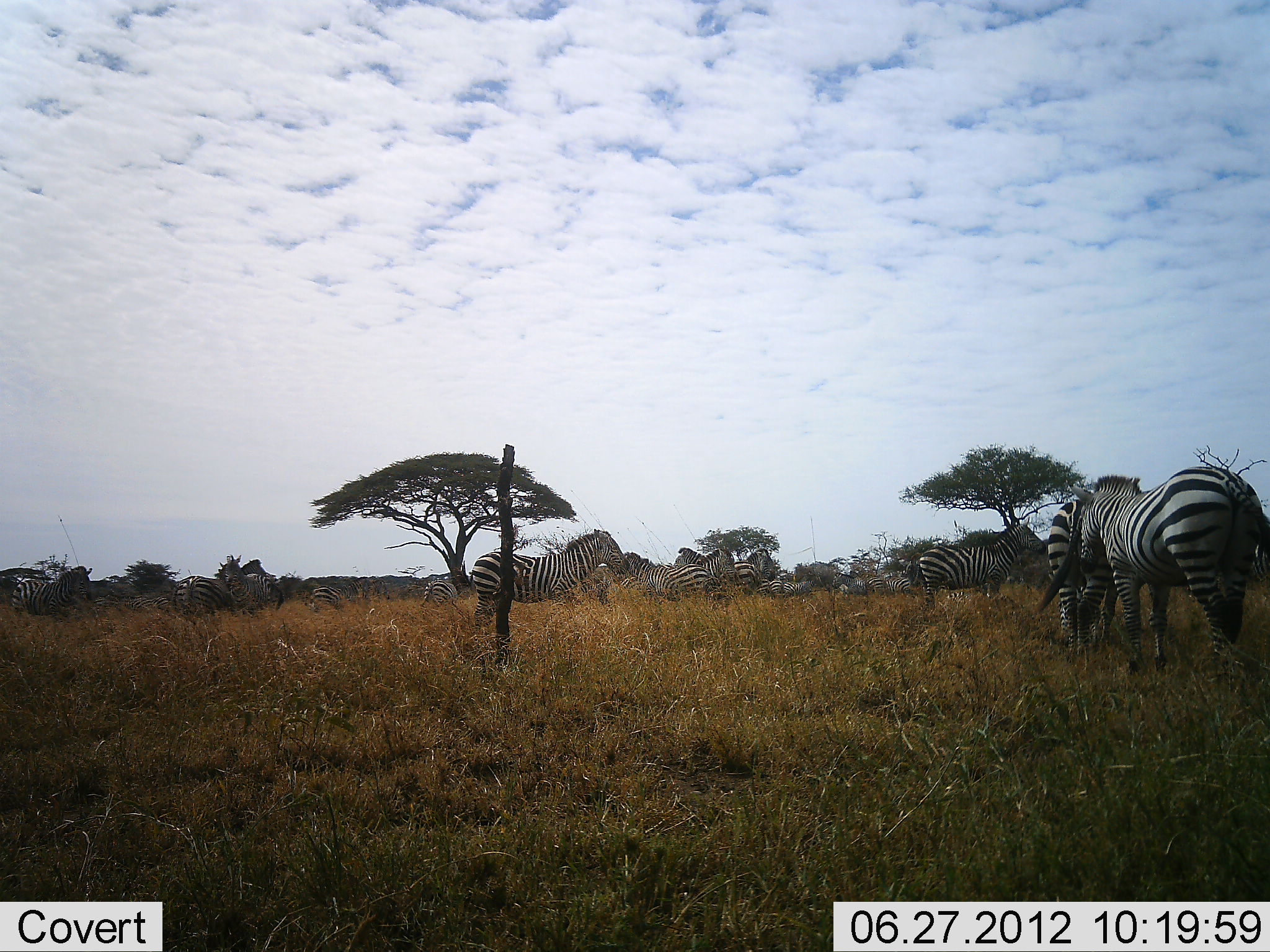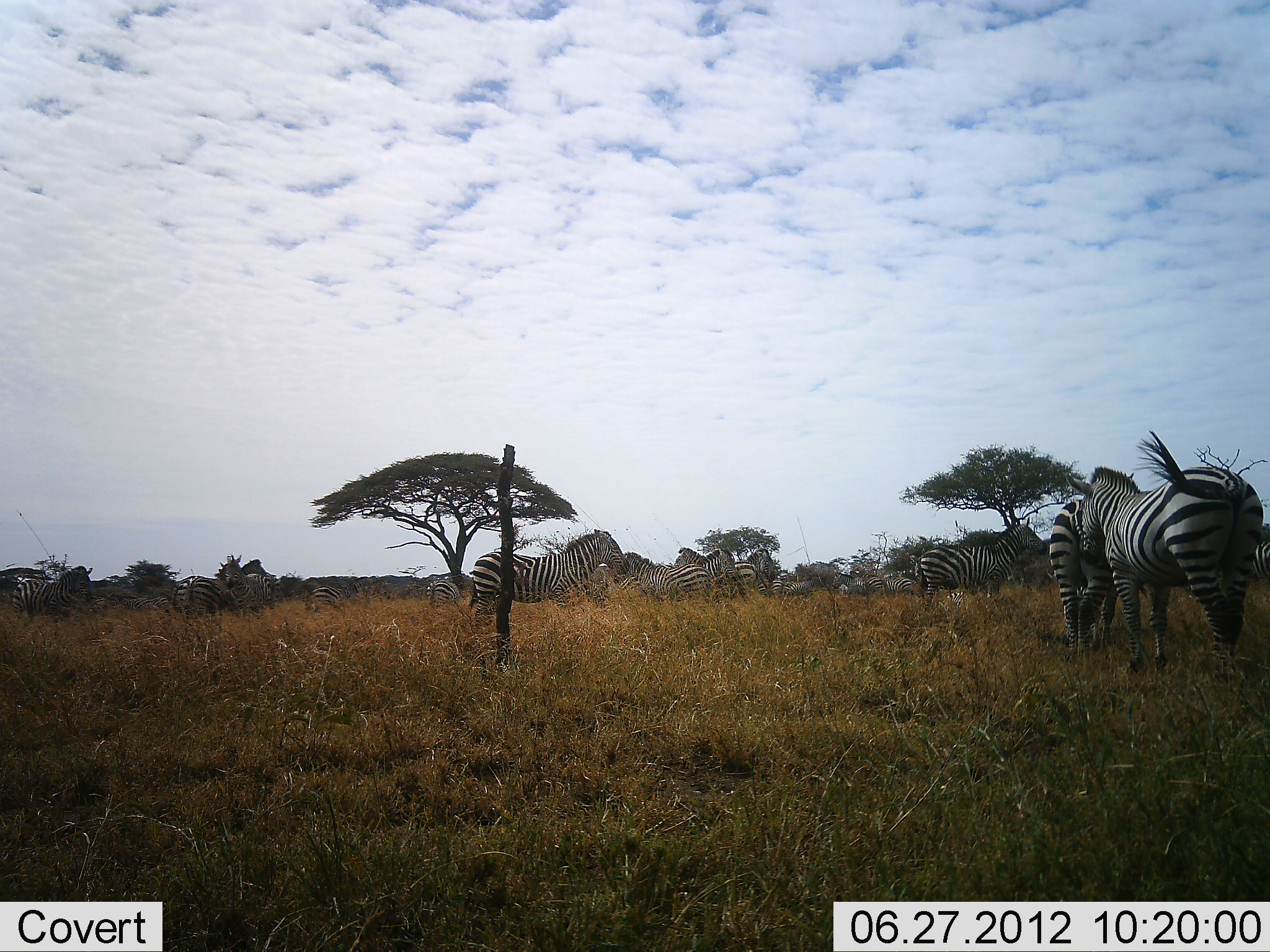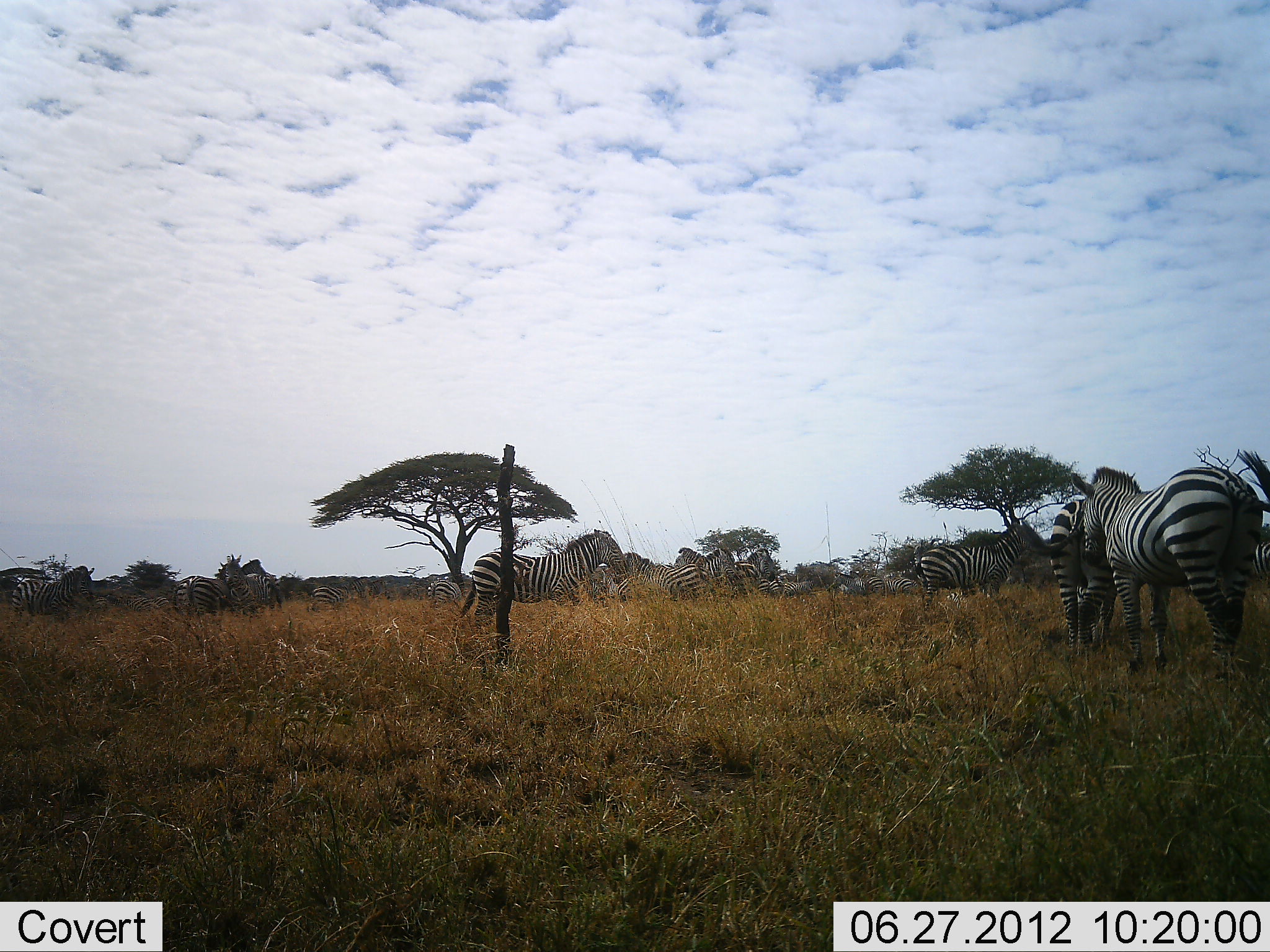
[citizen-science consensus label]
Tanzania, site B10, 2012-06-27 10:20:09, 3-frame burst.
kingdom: Animalia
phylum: Chordata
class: Mammalia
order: Perissodactyla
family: Equidae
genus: Equus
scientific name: Equus quagga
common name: plains zebra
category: zebra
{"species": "zebra (plains zebra) (Equus quagga)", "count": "11-50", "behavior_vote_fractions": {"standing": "90%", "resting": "0%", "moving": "20%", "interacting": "20%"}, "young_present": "0%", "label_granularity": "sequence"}